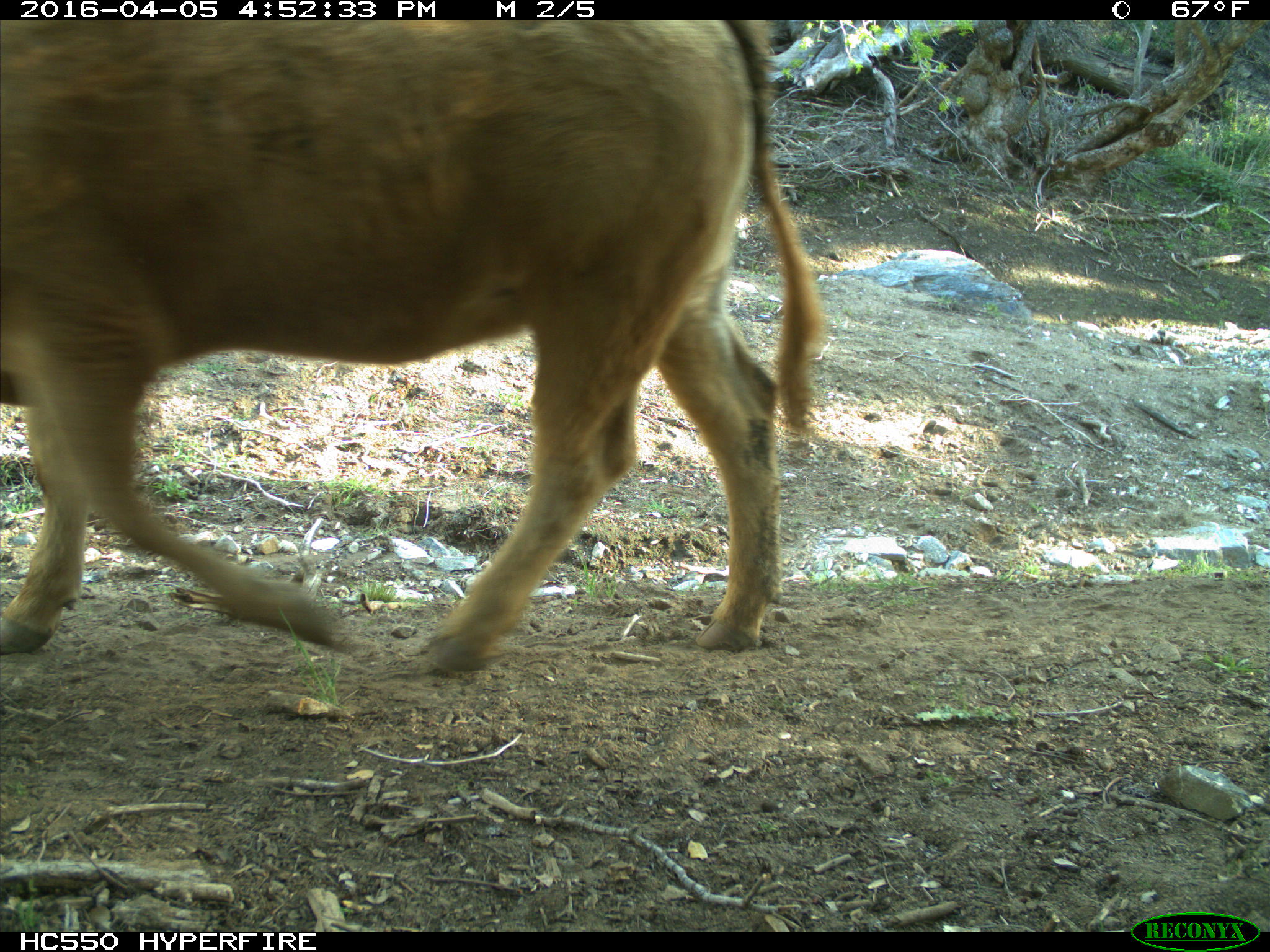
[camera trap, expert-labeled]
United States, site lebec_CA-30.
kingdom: Animalia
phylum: Chordata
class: Mammalia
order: Artiodactyla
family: Bovidae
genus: Bos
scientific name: Bos taurus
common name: domestic cow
Bos taurus (domestic cow).